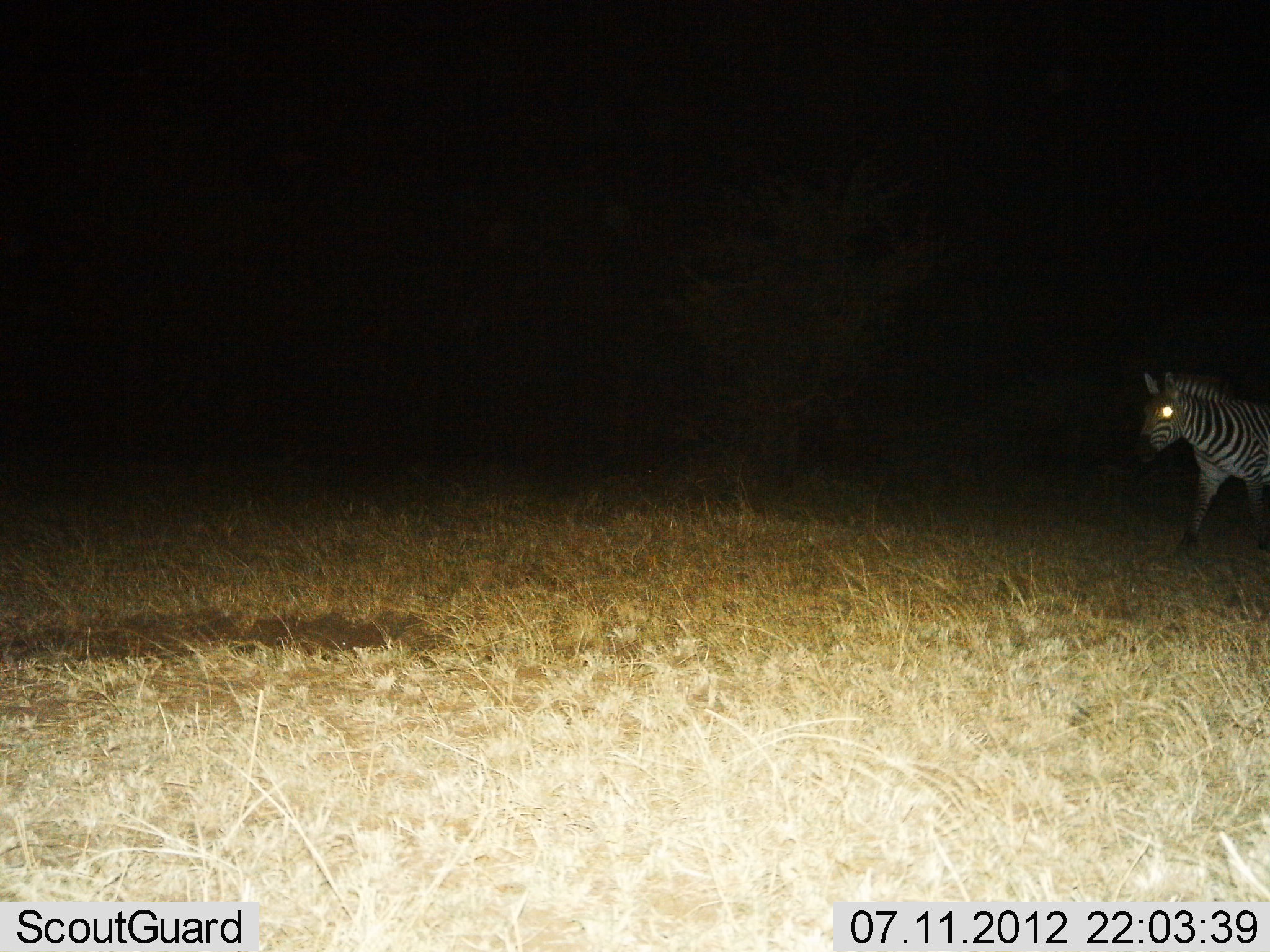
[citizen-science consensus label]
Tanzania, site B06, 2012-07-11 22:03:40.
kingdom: Animalia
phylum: Chordata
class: Mammalia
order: Perissodactyla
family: Equidae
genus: Equus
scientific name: Equus quagga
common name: plains zebra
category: zebra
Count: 1.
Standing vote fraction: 10%.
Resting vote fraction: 0%.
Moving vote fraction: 90%.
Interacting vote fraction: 0%.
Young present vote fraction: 0%.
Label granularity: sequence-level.